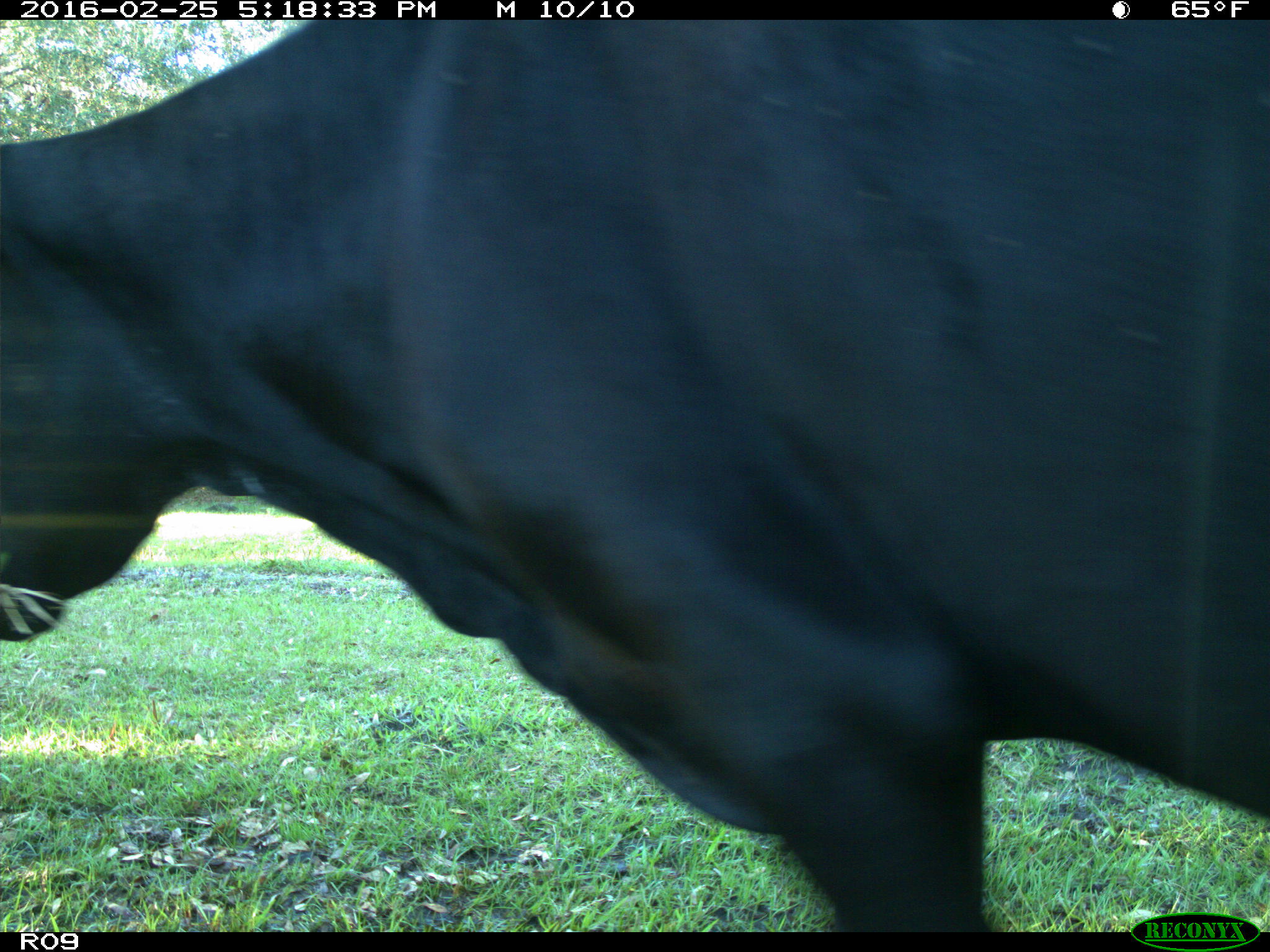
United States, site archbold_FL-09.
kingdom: Animalia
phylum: Chordata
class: Mammalia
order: Artiodactyla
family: Bovidae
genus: Bos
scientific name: Bos taurus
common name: domestic cow